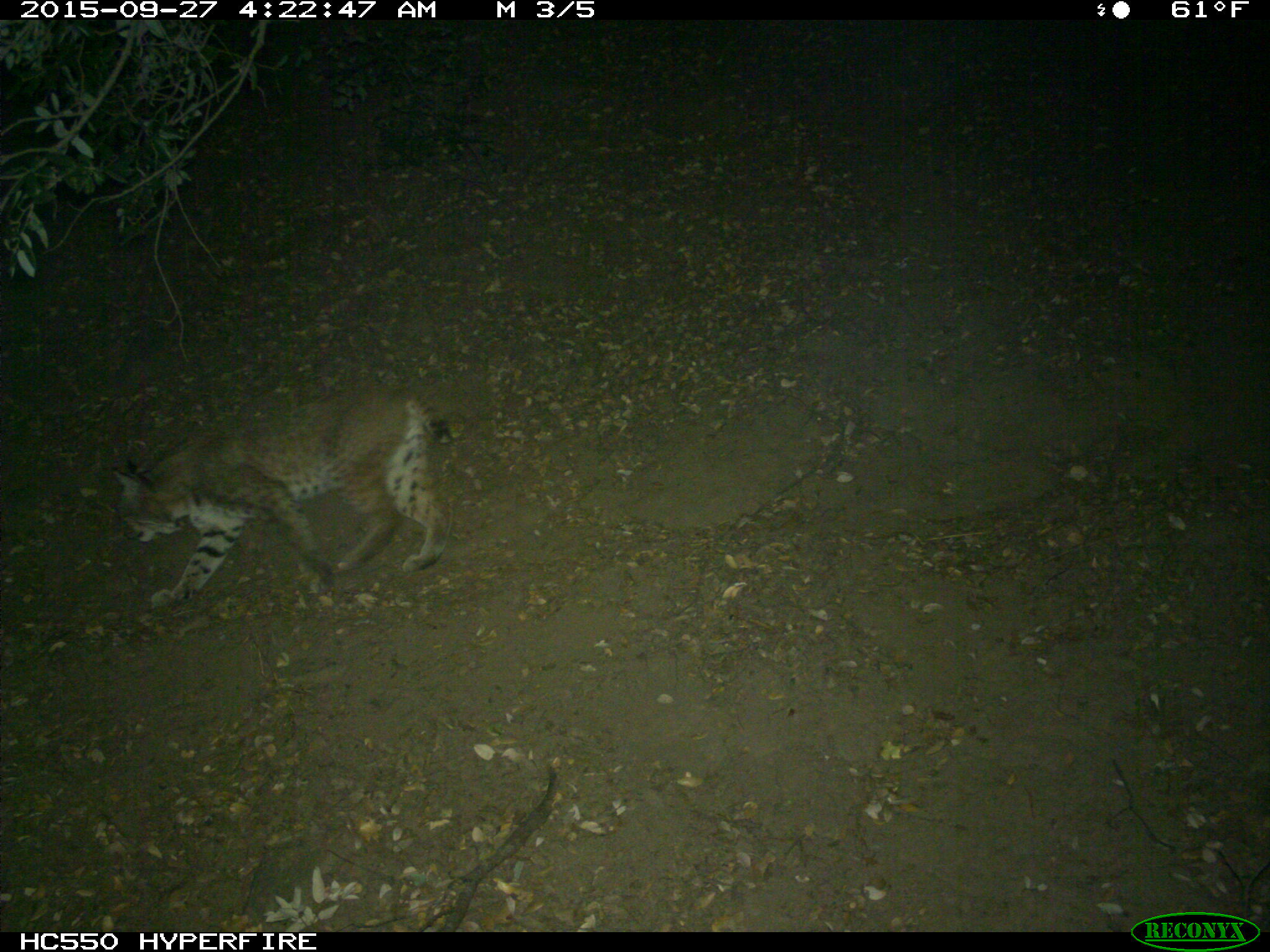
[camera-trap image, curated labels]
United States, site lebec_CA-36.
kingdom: Animalia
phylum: Chordata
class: Mammalia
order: Carnivora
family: Felidae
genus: Lynx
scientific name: Lynx rufus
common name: bobcat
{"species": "Lynx rufus (bobcat)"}